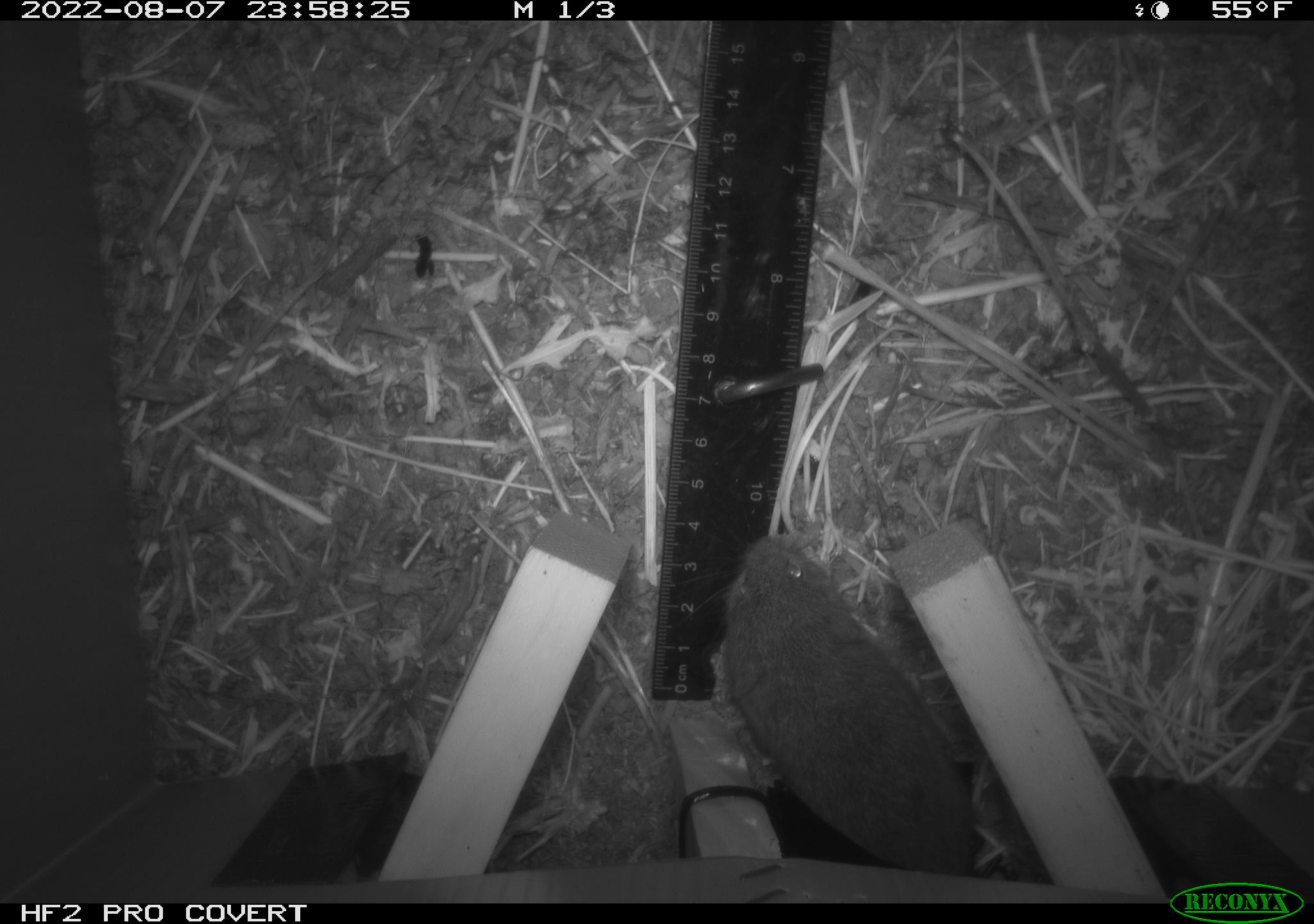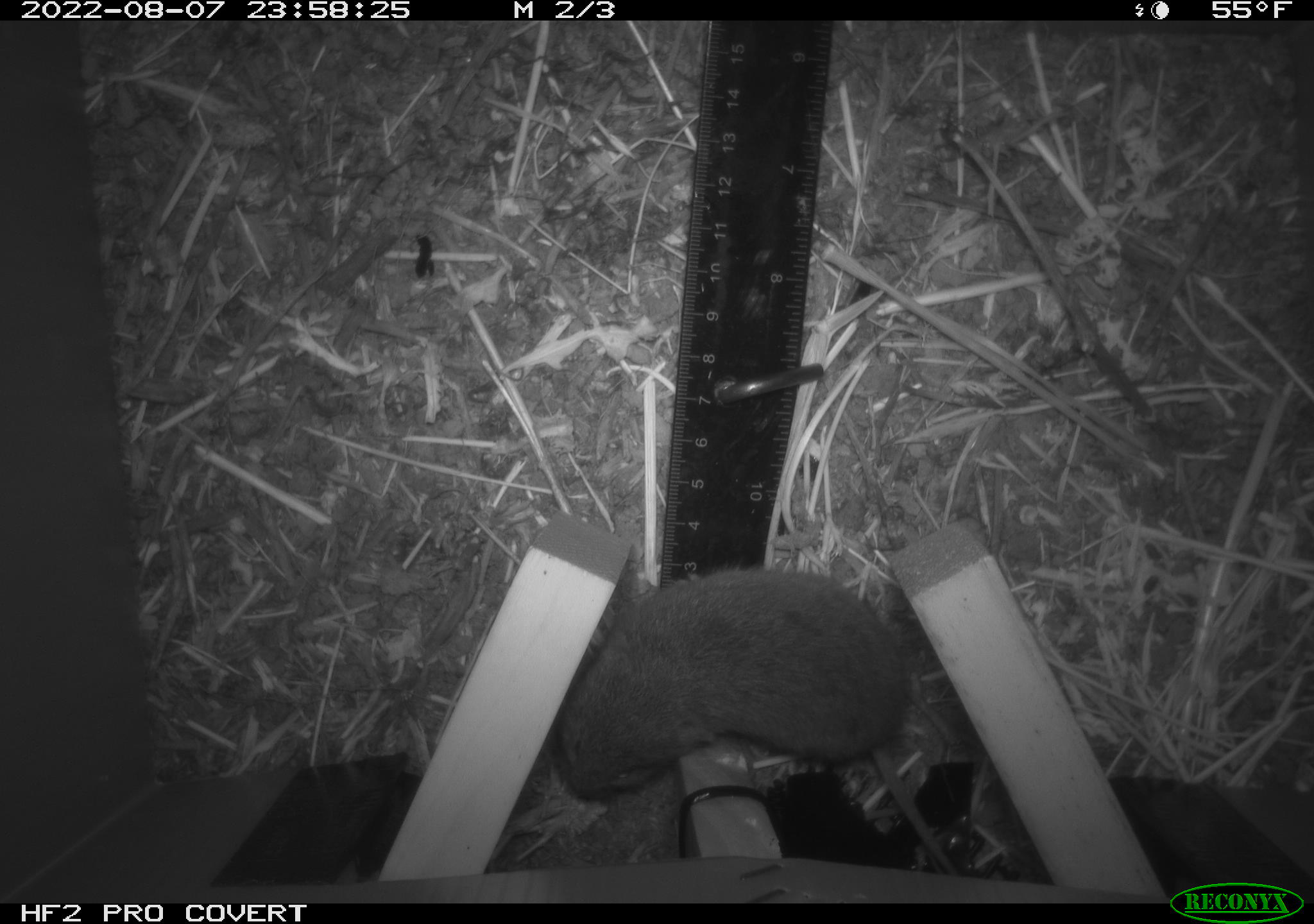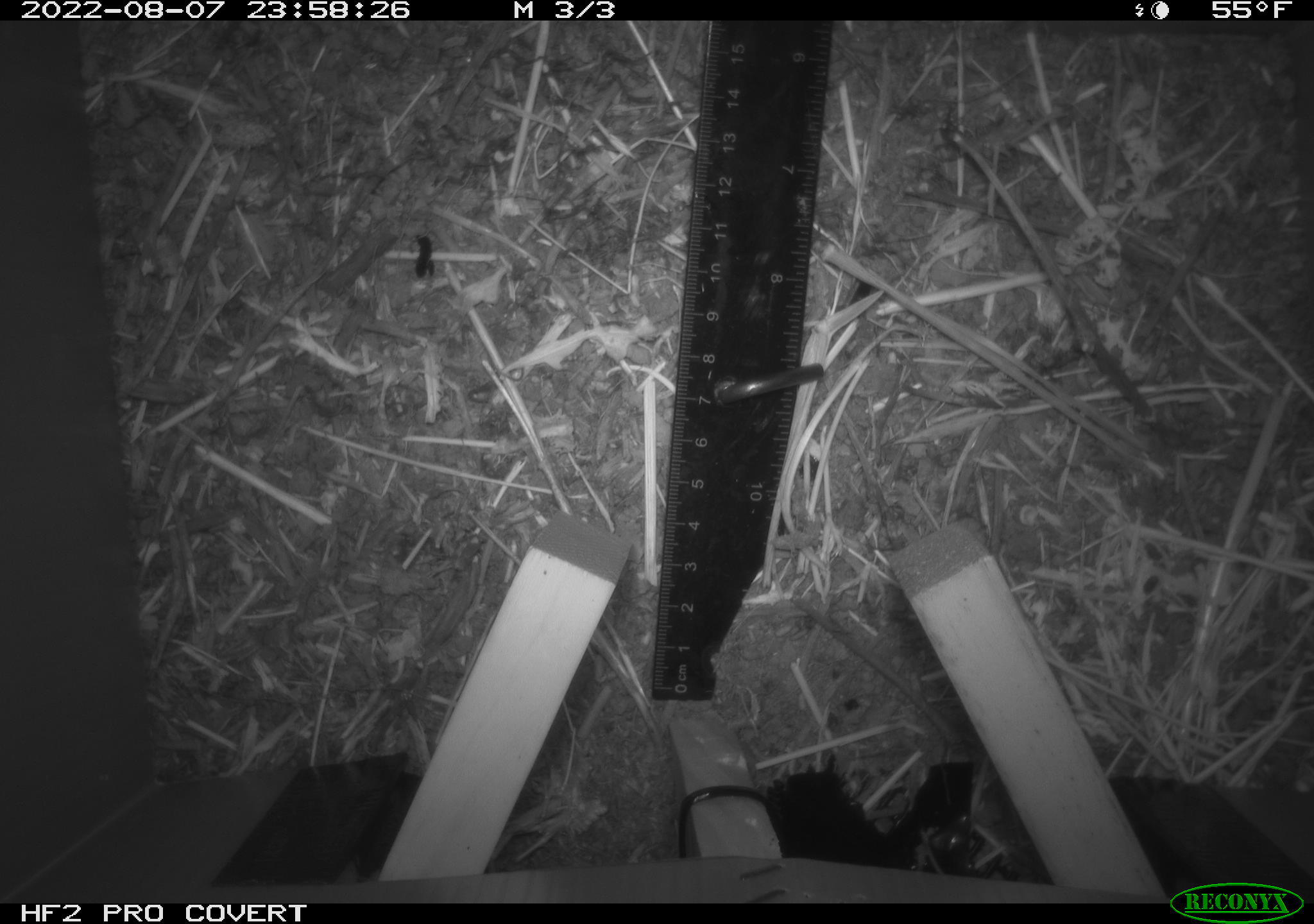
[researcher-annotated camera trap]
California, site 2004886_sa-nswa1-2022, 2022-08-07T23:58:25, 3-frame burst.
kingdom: Animalia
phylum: Chordata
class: Mammalia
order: Rodentia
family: Cricetidae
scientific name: Cricetidae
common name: hamsters, voles, lemmings, and allies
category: cricetidae family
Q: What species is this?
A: Cricetidae family (hamsters, voles, lemmings, and allies) (Cricetidae).